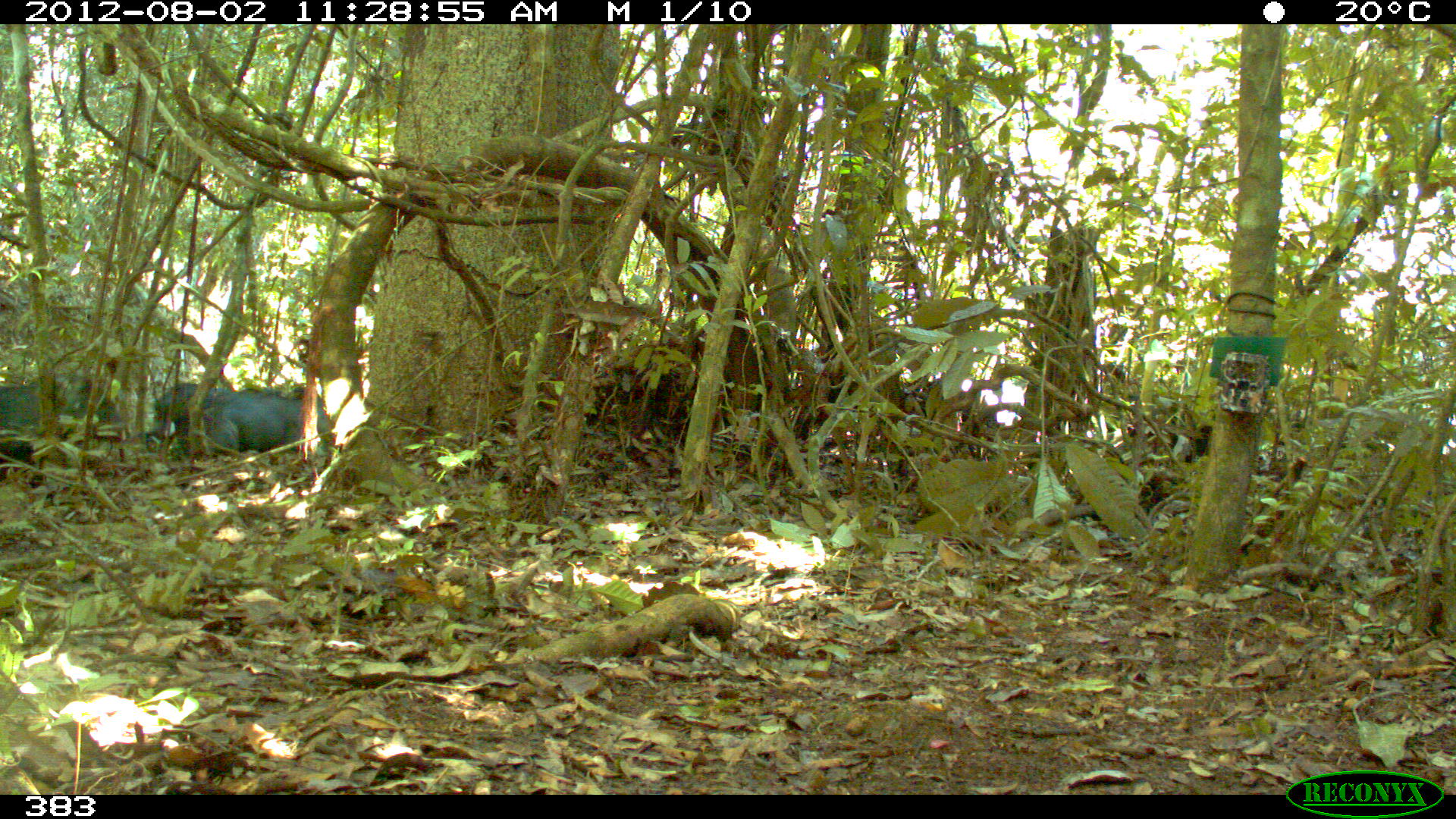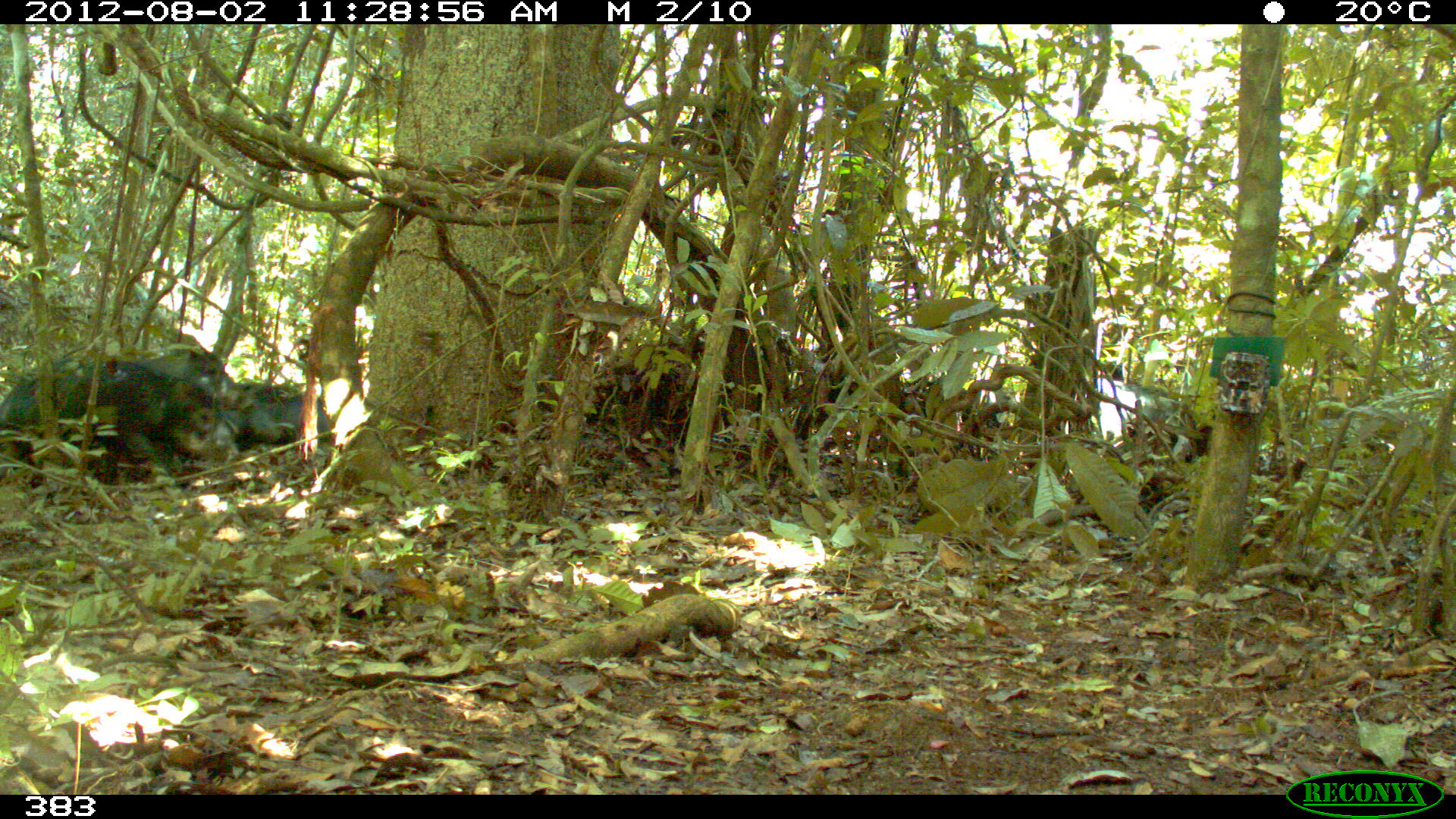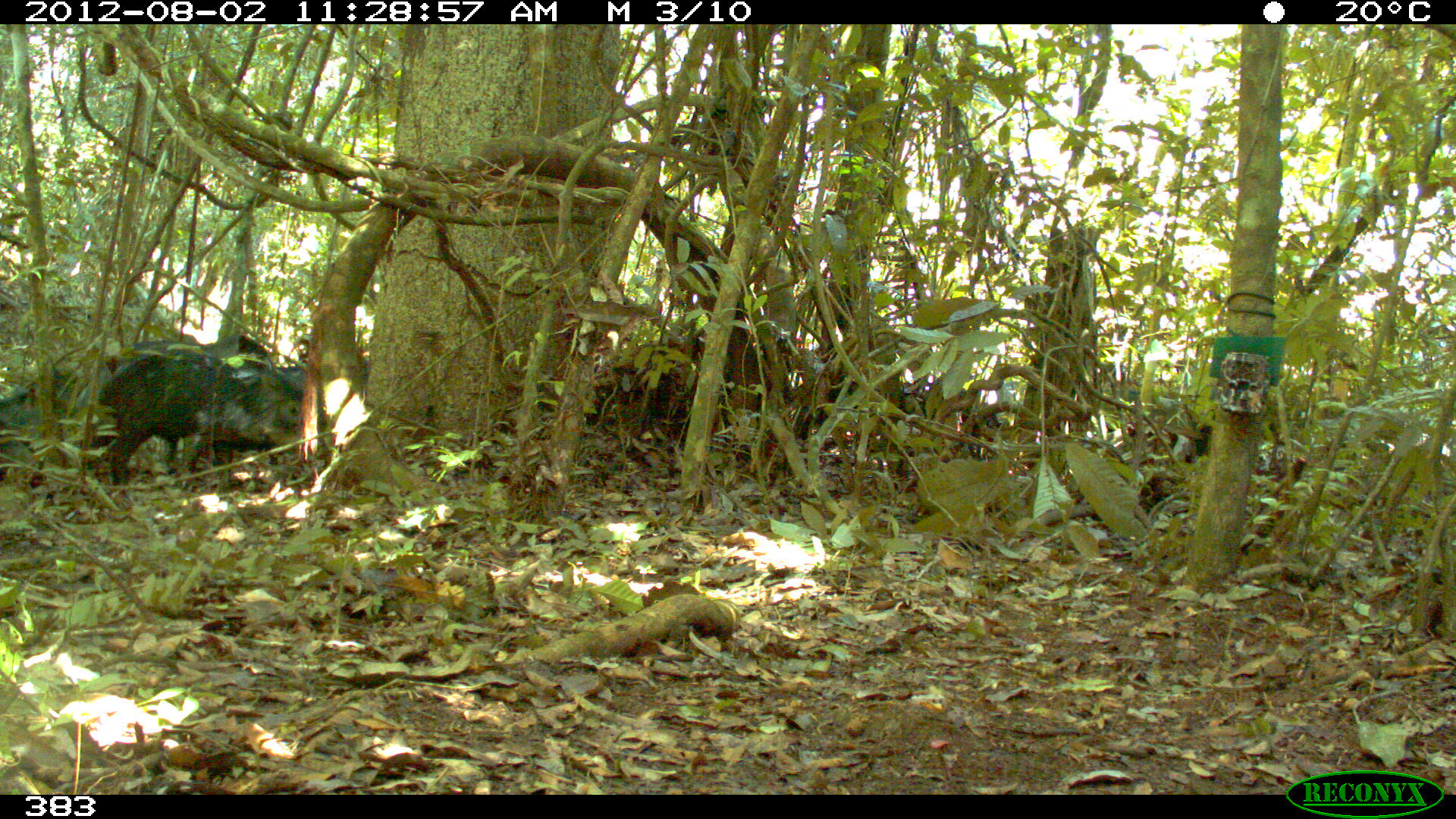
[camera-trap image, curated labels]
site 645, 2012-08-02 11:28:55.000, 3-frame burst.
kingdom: Animalia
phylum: Chordata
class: Mammalia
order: Artiodactyla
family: Tayassuidae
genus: Tayassu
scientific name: Tayassu pecari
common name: white-lipped peccary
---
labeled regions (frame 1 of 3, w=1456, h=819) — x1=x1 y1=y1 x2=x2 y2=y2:
tayassu pecari: x1=203 y1=385 x2=335 y2=459; x1=0 y1=370 x2=124 y2=444; x1=138 y1=381 x2=232 y2=460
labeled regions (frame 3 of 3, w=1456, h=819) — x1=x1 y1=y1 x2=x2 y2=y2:
tayassu pecari: x1=71 y1=333 x2=273 y2=481; x1=98 y1=354 x2=327 y2=484; x1=180 y1=362 x2=310 y2=485; x1=0 y1=369 x2=79 y2=449